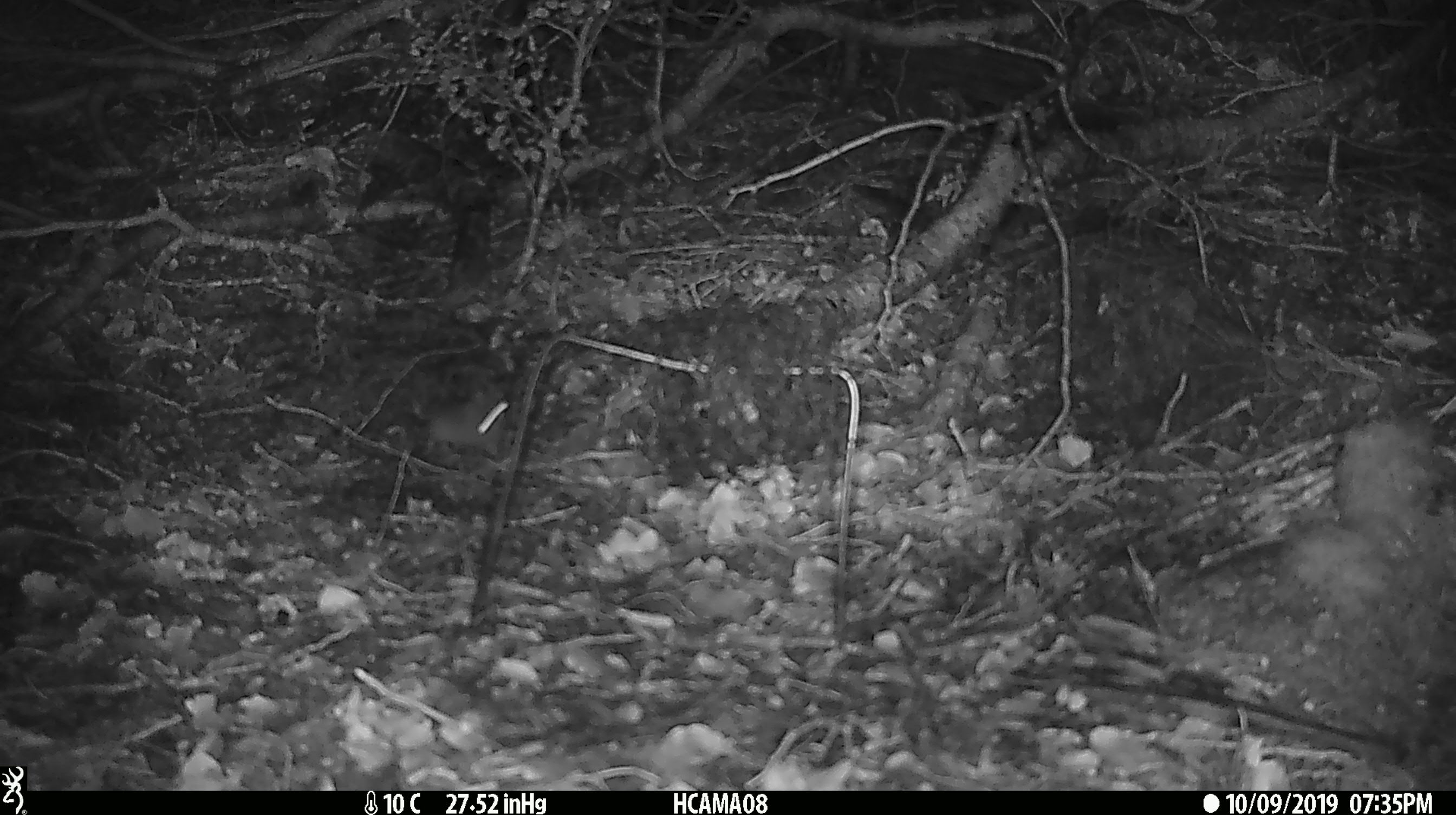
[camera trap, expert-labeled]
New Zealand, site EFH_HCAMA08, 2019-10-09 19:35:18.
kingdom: Animalia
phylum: Chordata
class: Mammalia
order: Rodentia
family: Muridae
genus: Mus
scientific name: Mus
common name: mouse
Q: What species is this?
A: Mouse (Mus).